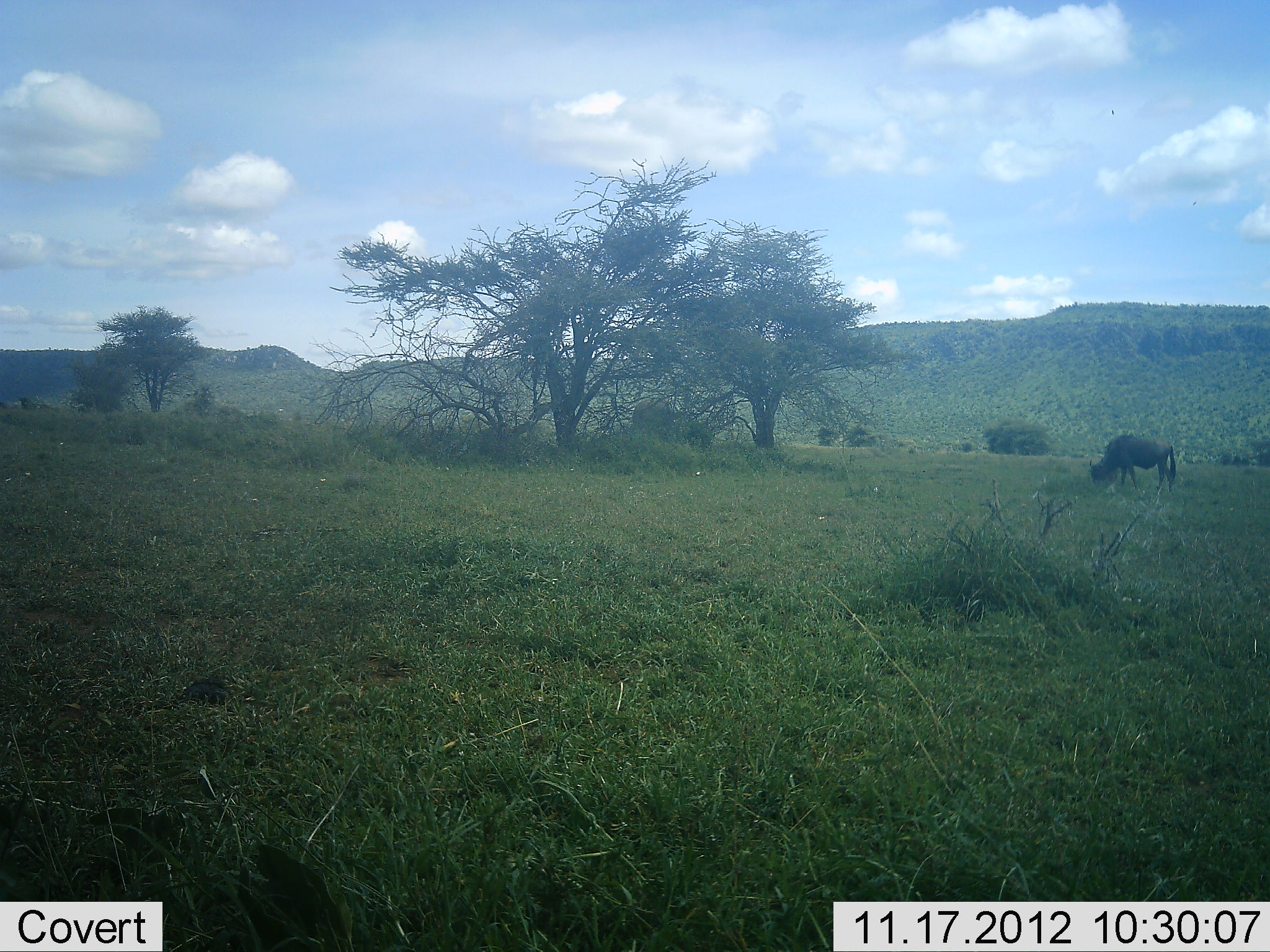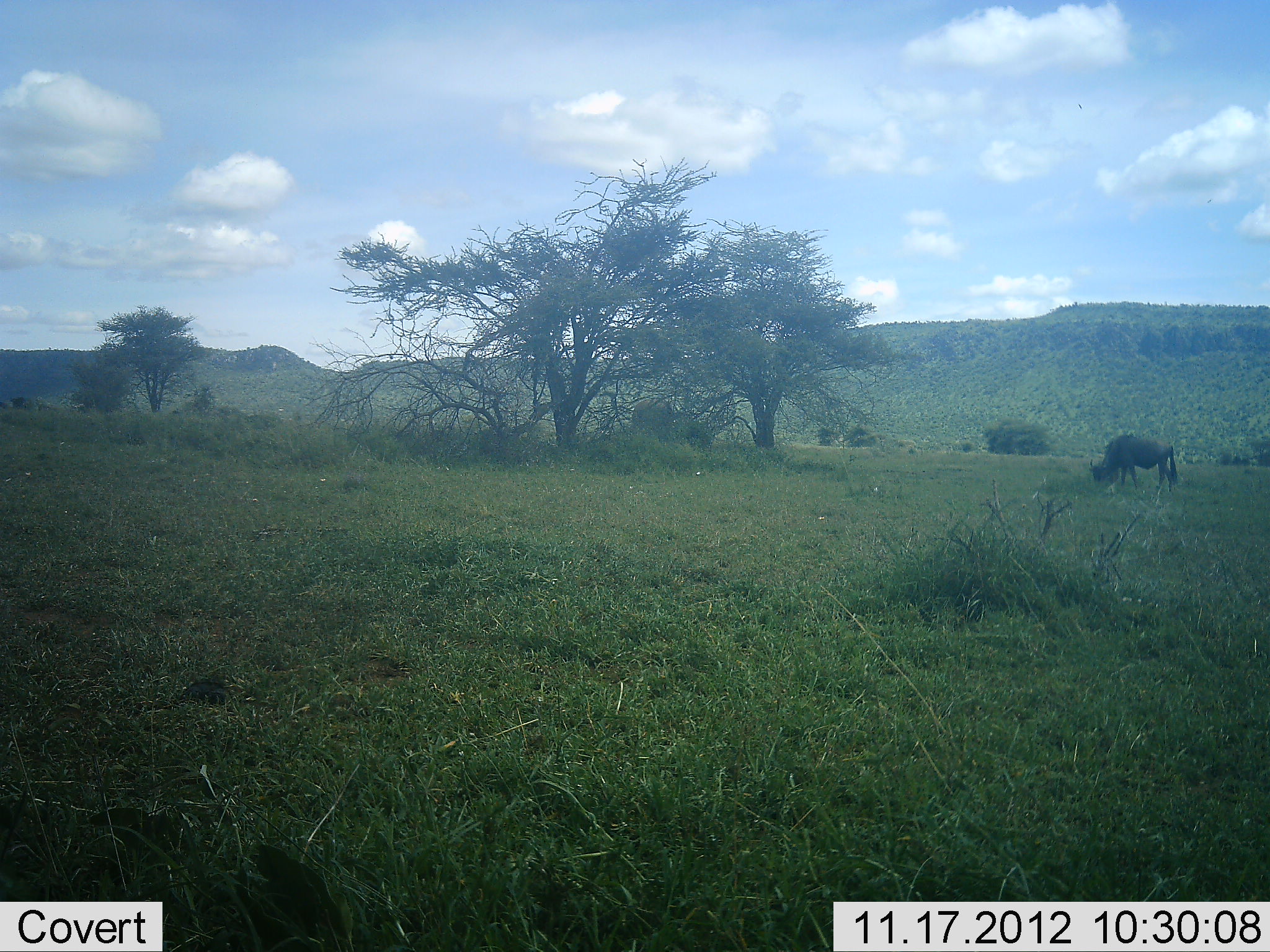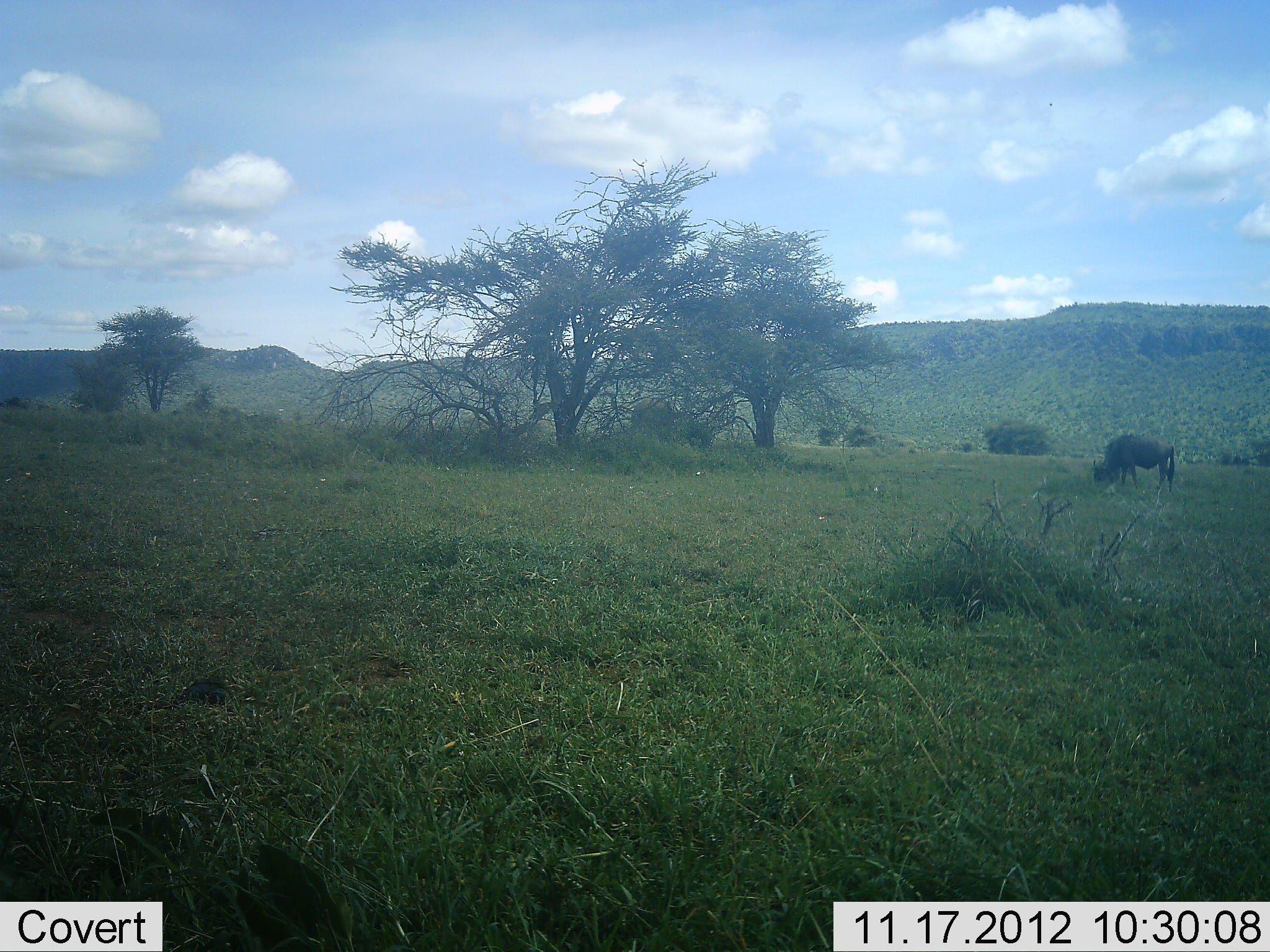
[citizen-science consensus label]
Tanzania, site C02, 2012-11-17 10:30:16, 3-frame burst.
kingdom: Animalia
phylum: Chordata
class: Mammalia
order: Artiodactyla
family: Bovidae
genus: Connochaetes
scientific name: Connochaetes taurinus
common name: blue wildebeest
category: wildebeest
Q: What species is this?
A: Wildebeest (blue wildebeest) (Connochaetes taurinus).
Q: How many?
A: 1.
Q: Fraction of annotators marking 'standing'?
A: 50%.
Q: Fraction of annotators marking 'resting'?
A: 0%.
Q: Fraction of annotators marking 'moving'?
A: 10%.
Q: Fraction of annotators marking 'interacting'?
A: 0%.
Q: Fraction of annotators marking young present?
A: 0%.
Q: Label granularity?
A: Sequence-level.